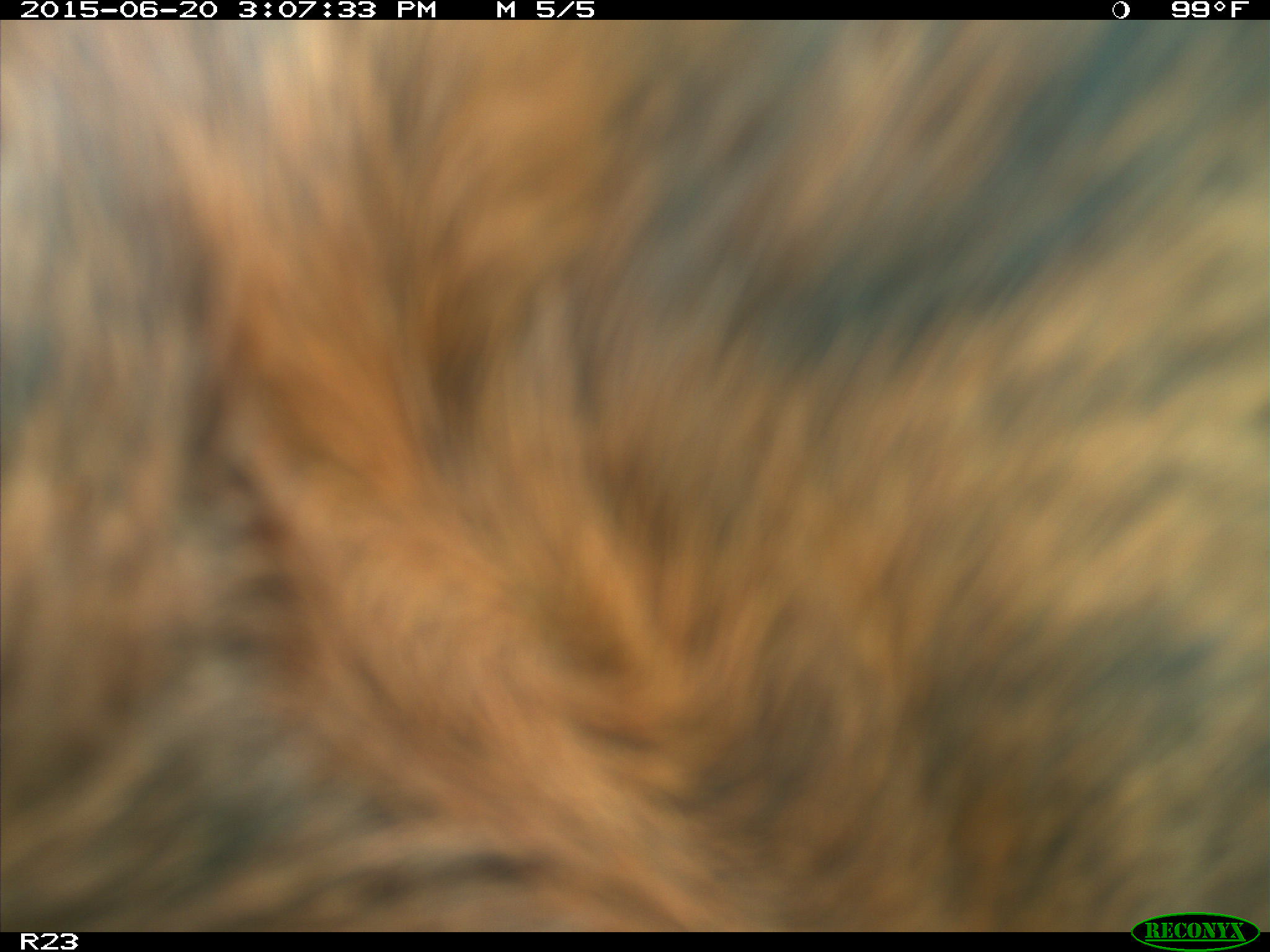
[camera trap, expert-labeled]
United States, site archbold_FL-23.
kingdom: Animalia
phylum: Chordata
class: Mammalia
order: Artiodactyla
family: Bovidae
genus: Bos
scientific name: Bos taurus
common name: domestic cow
Bos taurus (domestic cow).